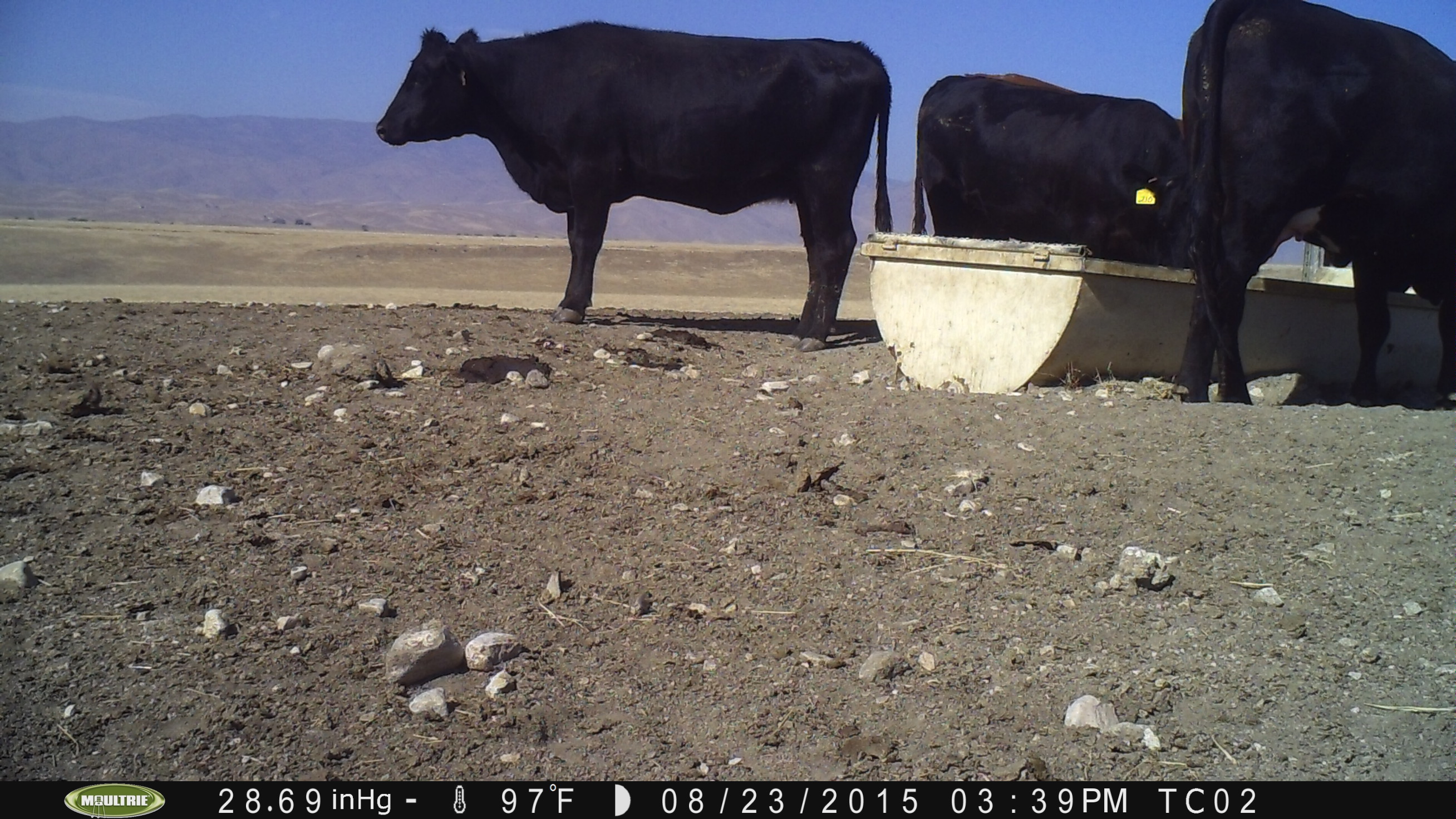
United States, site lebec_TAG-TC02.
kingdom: Animalia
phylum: Chordata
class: Mammalia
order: Artiodactyla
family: Bovidae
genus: Bos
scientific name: Bos taurus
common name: domestic cow